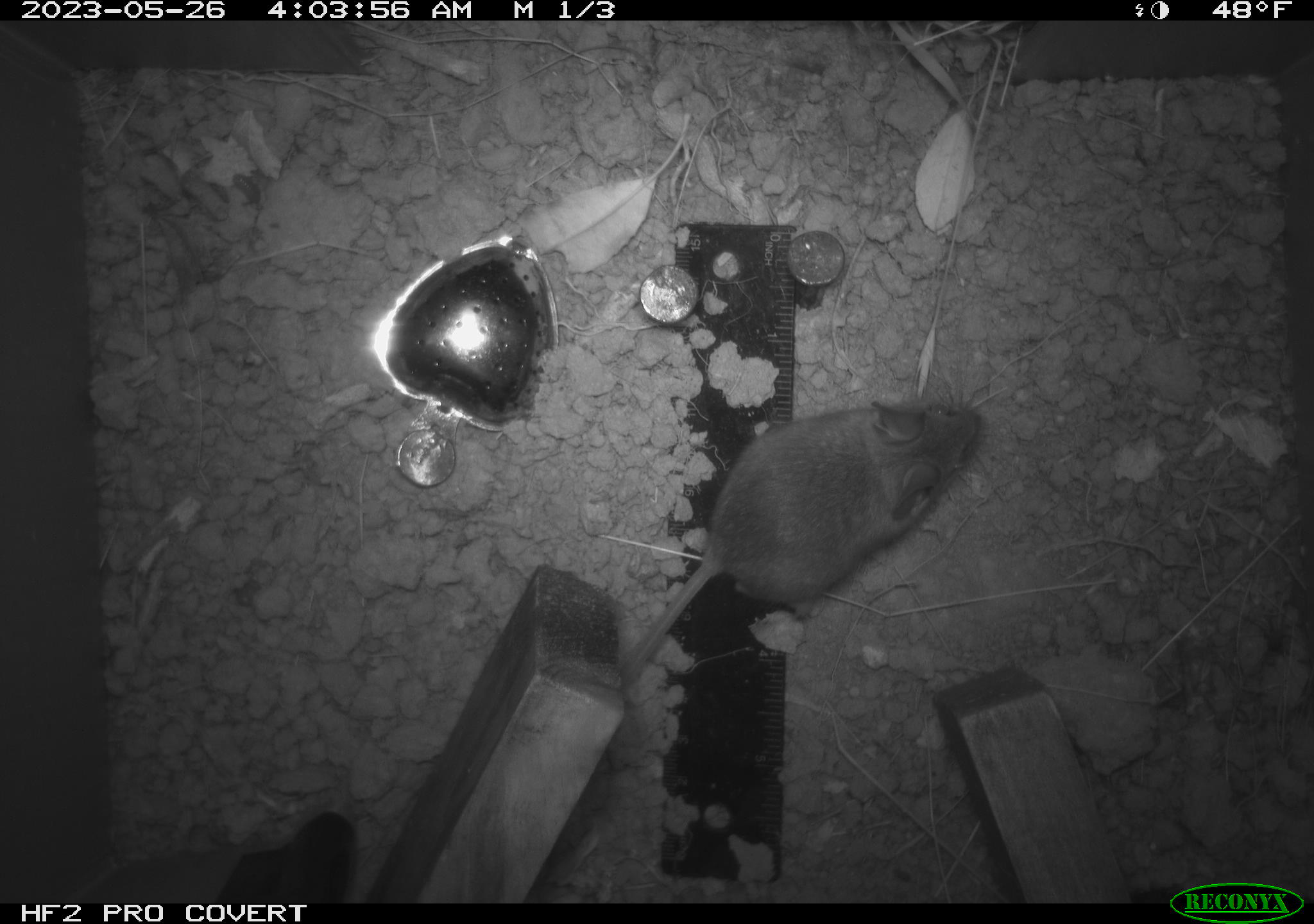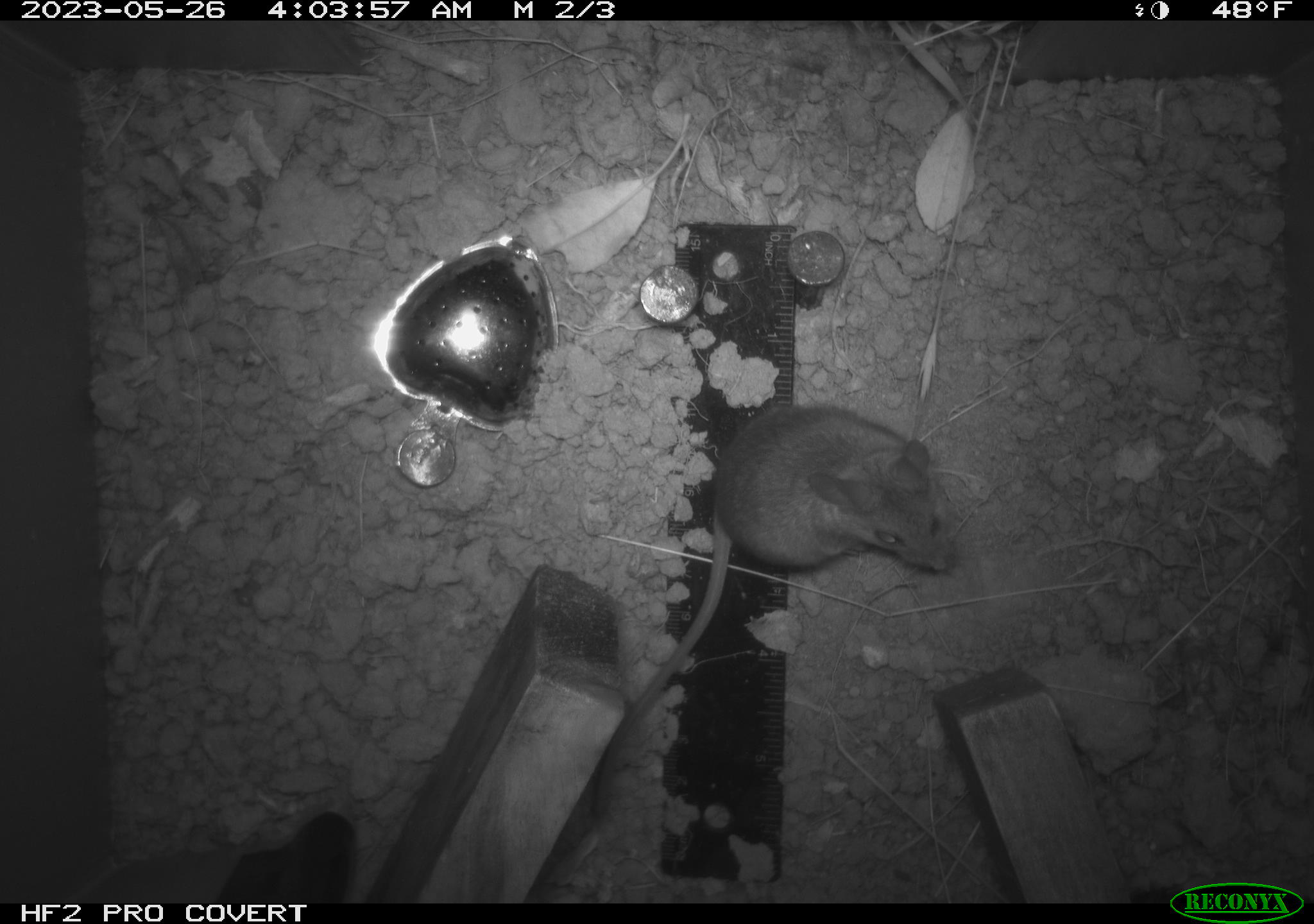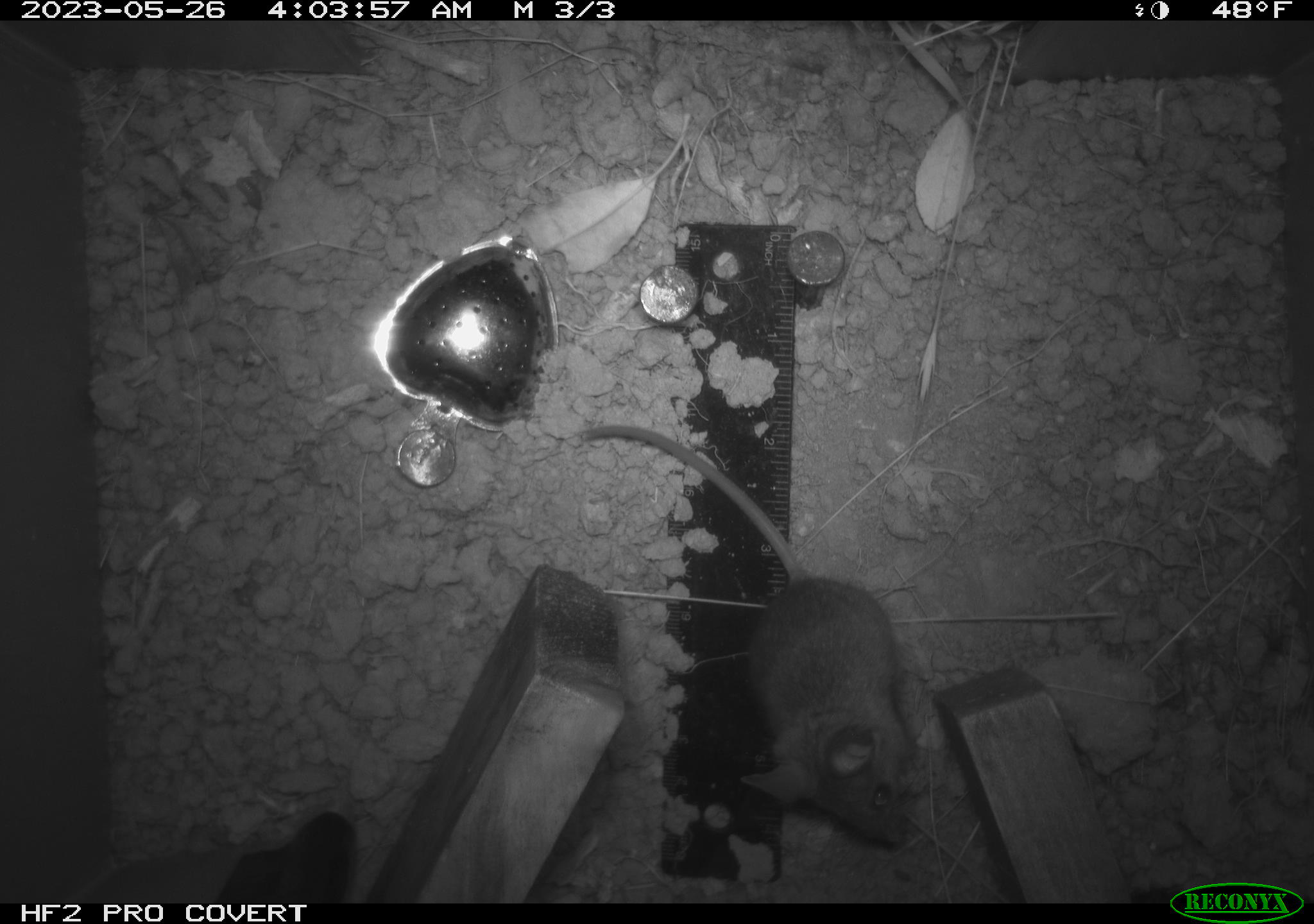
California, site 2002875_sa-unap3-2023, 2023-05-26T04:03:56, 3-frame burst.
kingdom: Animalia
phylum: Chordata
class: Mammalia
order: Rodentia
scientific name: Rodentia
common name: mouse species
Mouse species (Rodentia).